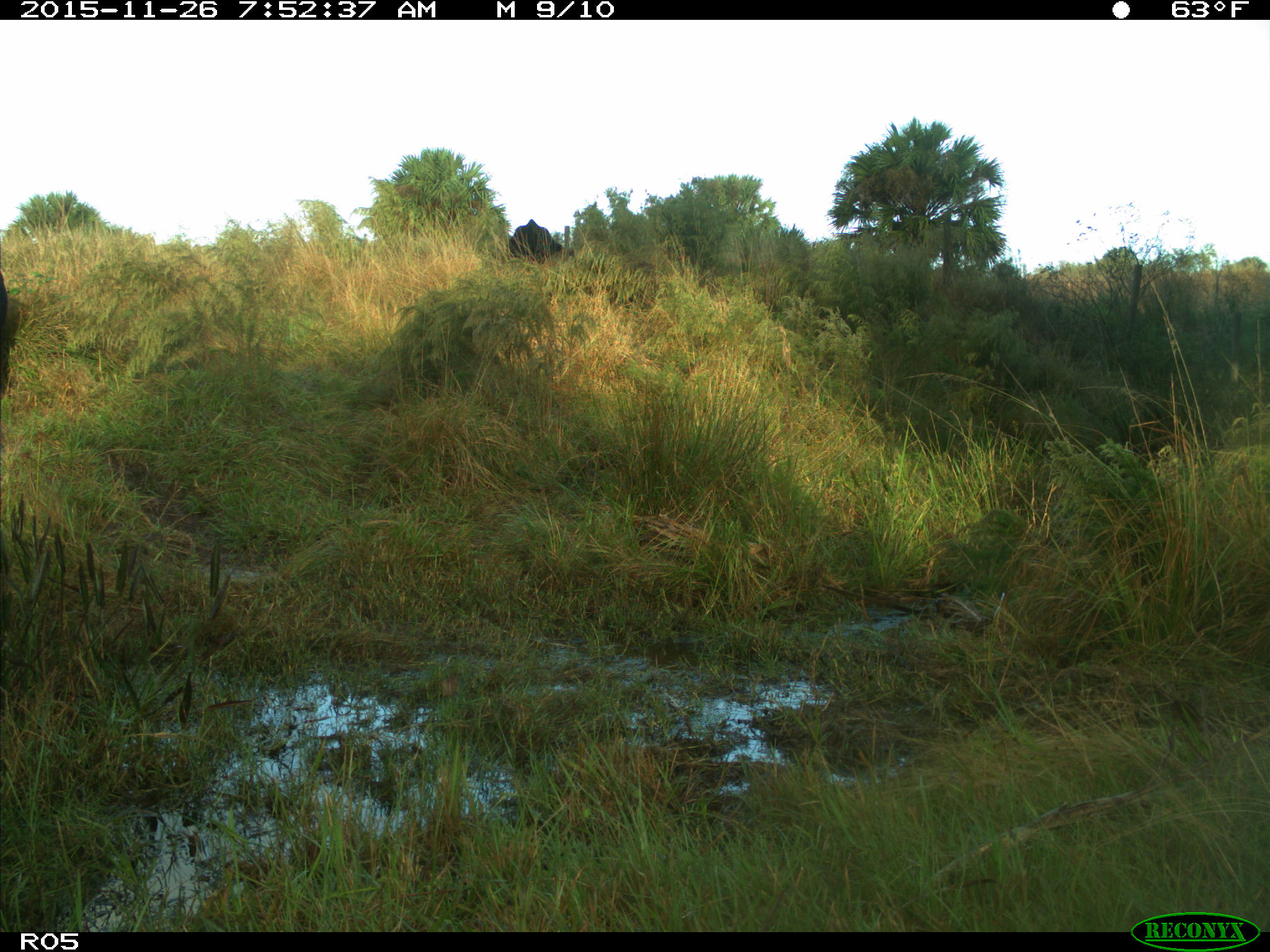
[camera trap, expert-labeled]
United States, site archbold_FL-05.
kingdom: Animalia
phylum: Chordata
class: Mammalia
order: Artiodactyla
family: Bovidae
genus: Bos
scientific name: Bos taurus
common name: domestic cow